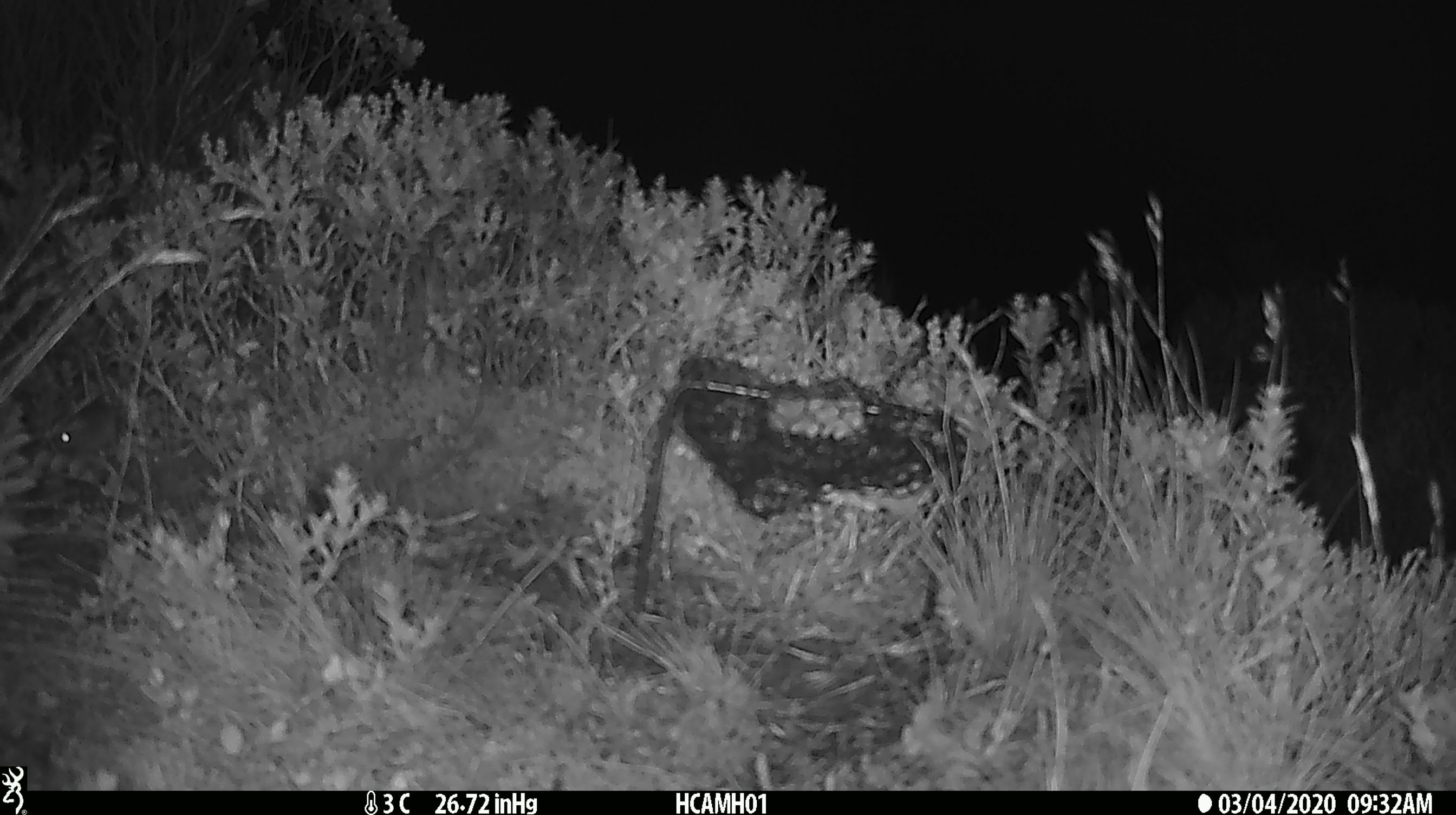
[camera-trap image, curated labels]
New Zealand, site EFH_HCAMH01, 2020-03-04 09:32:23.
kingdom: Animalia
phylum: Chordata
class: Mammalia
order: Rodentia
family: Muridae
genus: Mus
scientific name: Mus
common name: mouse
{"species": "mouse (Mus)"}